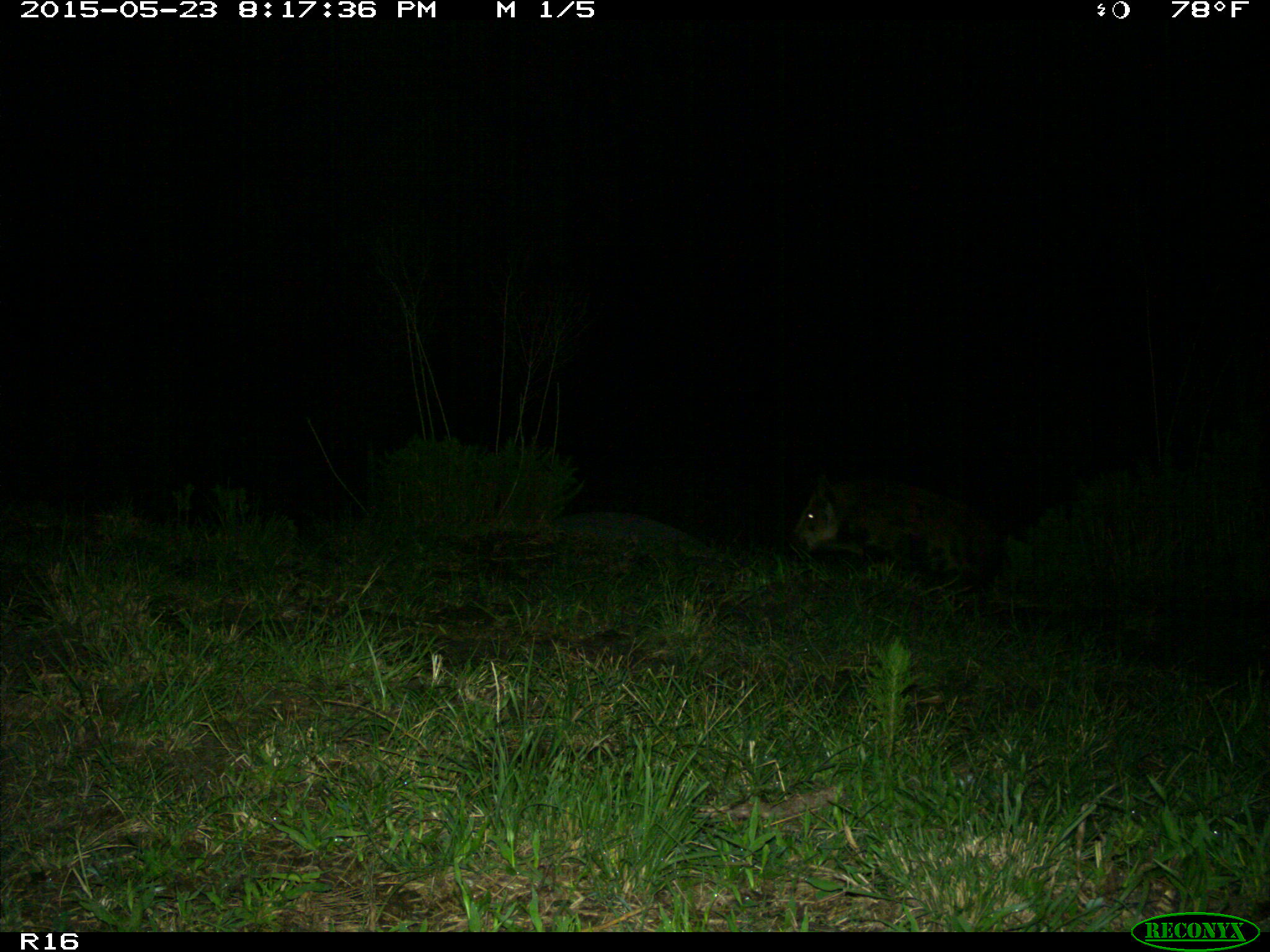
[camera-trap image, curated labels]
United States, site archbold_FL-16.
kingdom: Animalia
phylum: Chordata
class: Mammalia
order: Artiodactyla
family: Suidae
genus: Sus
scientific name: Sus scrofa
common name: wild boar